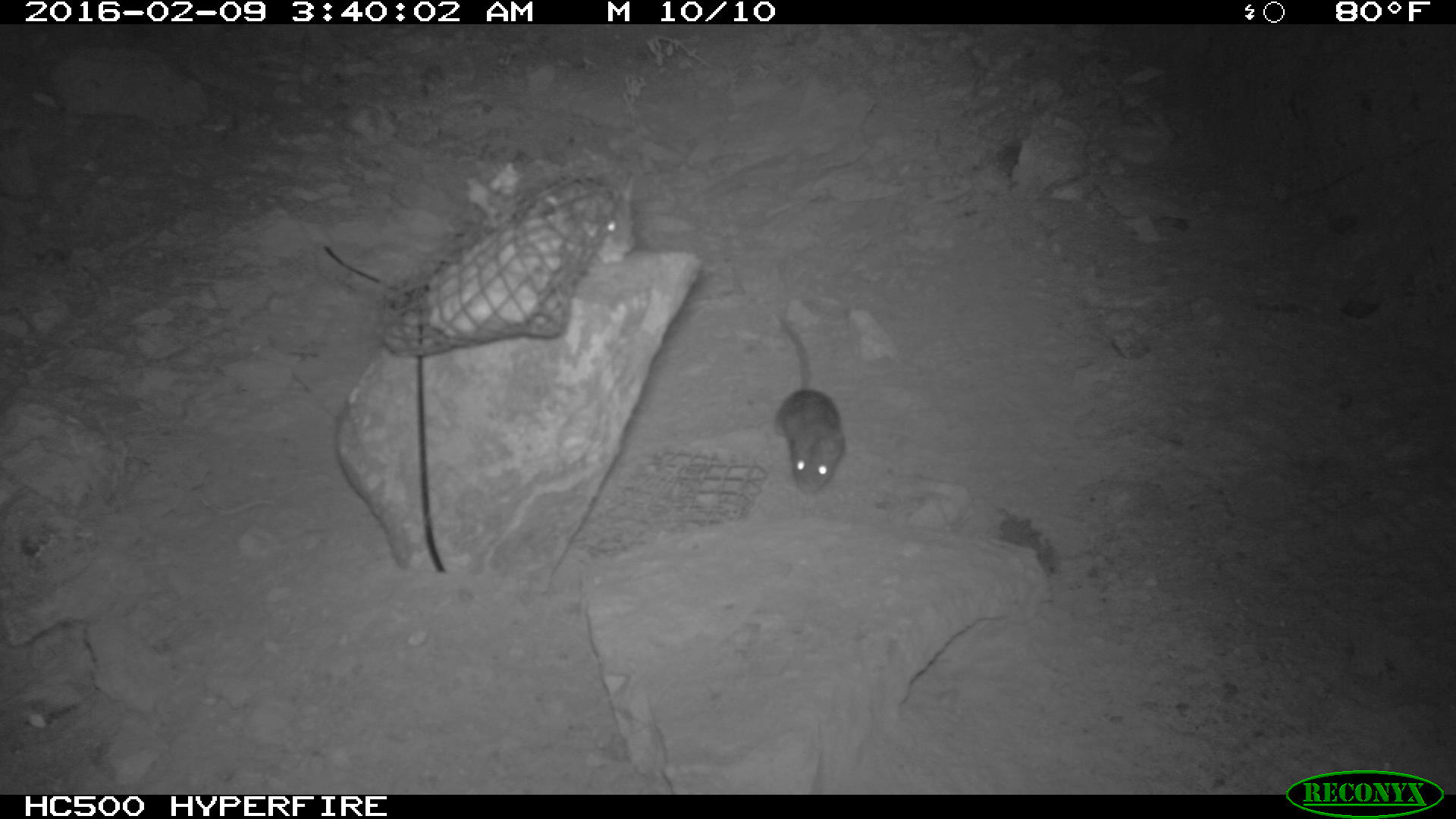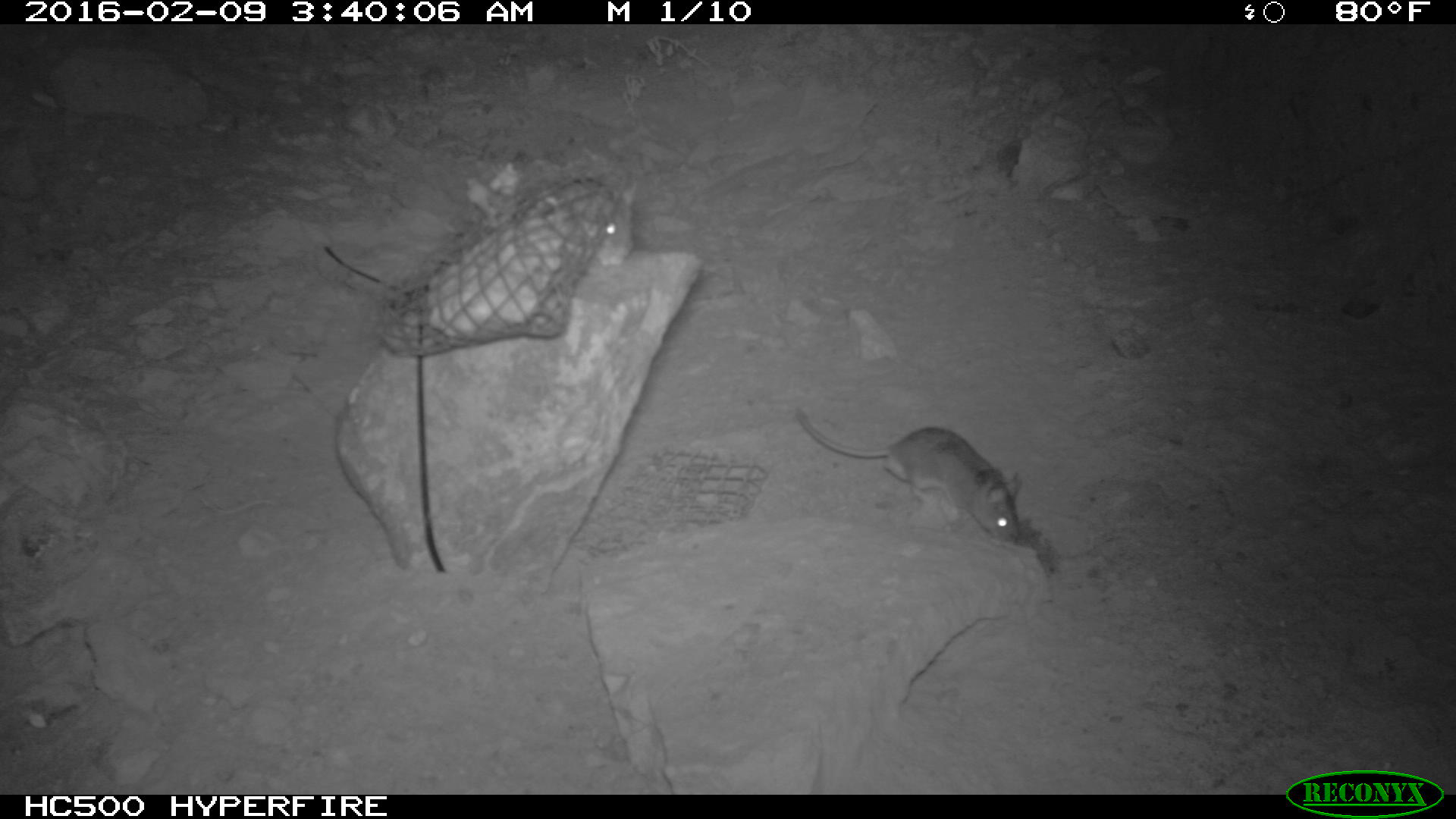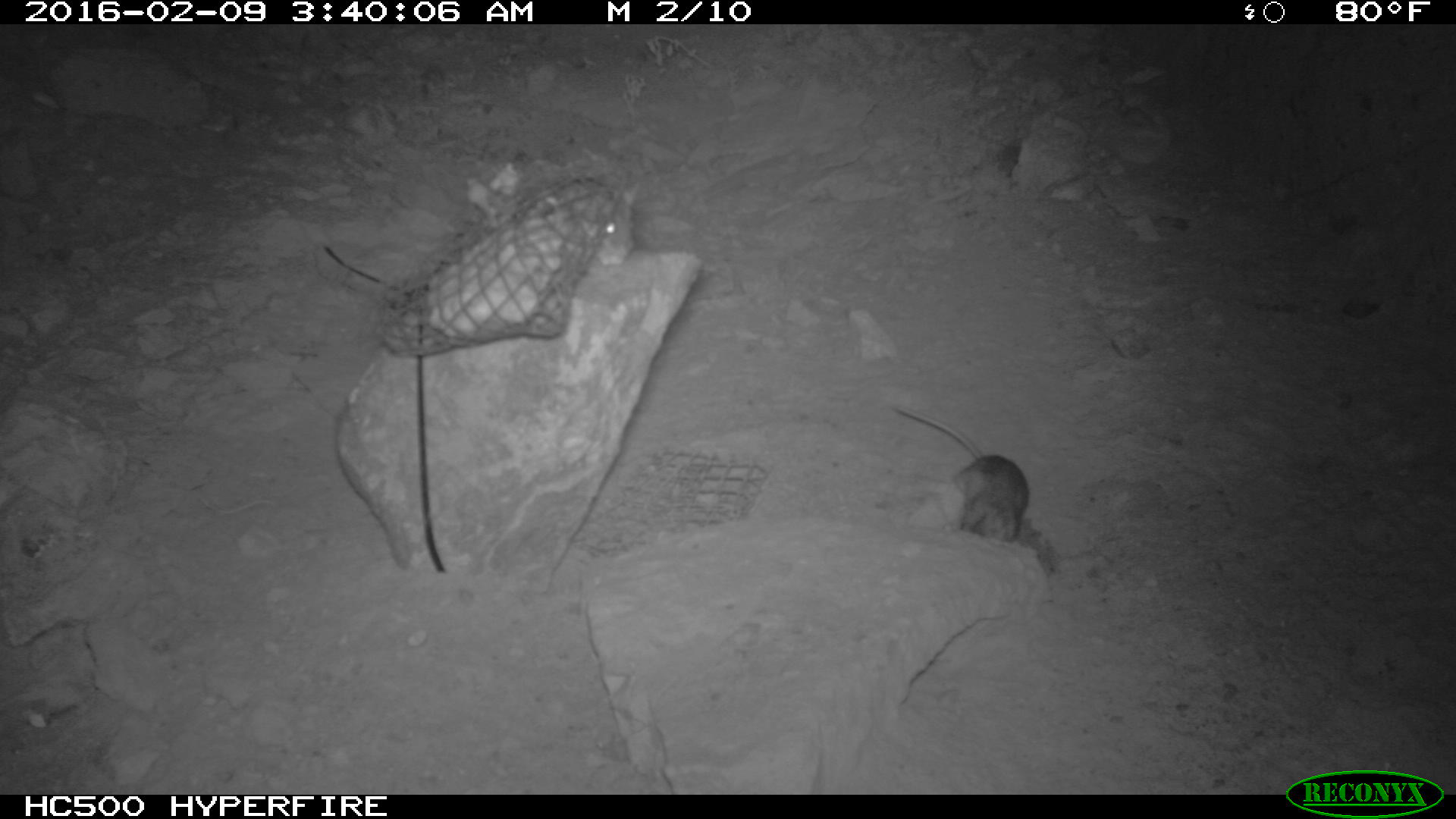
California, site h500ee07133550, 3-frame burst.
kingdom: Animalia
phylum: Chordata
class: Mammalia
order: Rodentia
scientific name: Rodentia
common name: rodent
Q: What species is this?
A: Rodent (Rodentia).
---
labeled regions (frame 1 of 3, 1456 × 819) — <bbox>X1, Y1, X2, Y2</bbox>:
rodent: <bbox>772, 306, 844, 492</bbox>; <bbox>576, 174, 637, 266</bbox>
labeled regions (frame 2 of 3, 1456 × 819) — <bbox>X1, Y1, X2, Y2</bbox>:
rodent: <bbox>795, 406, 1020, 543</bbox>; <bbox>557, 178, 635, 265</bbox>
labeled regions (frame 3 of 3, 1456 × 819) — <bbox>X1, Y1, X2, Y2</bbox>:
rodent: <bbox>892, 403, 1032, 543</bbox>; <bbox>579, 183, 636, 259</bbox>